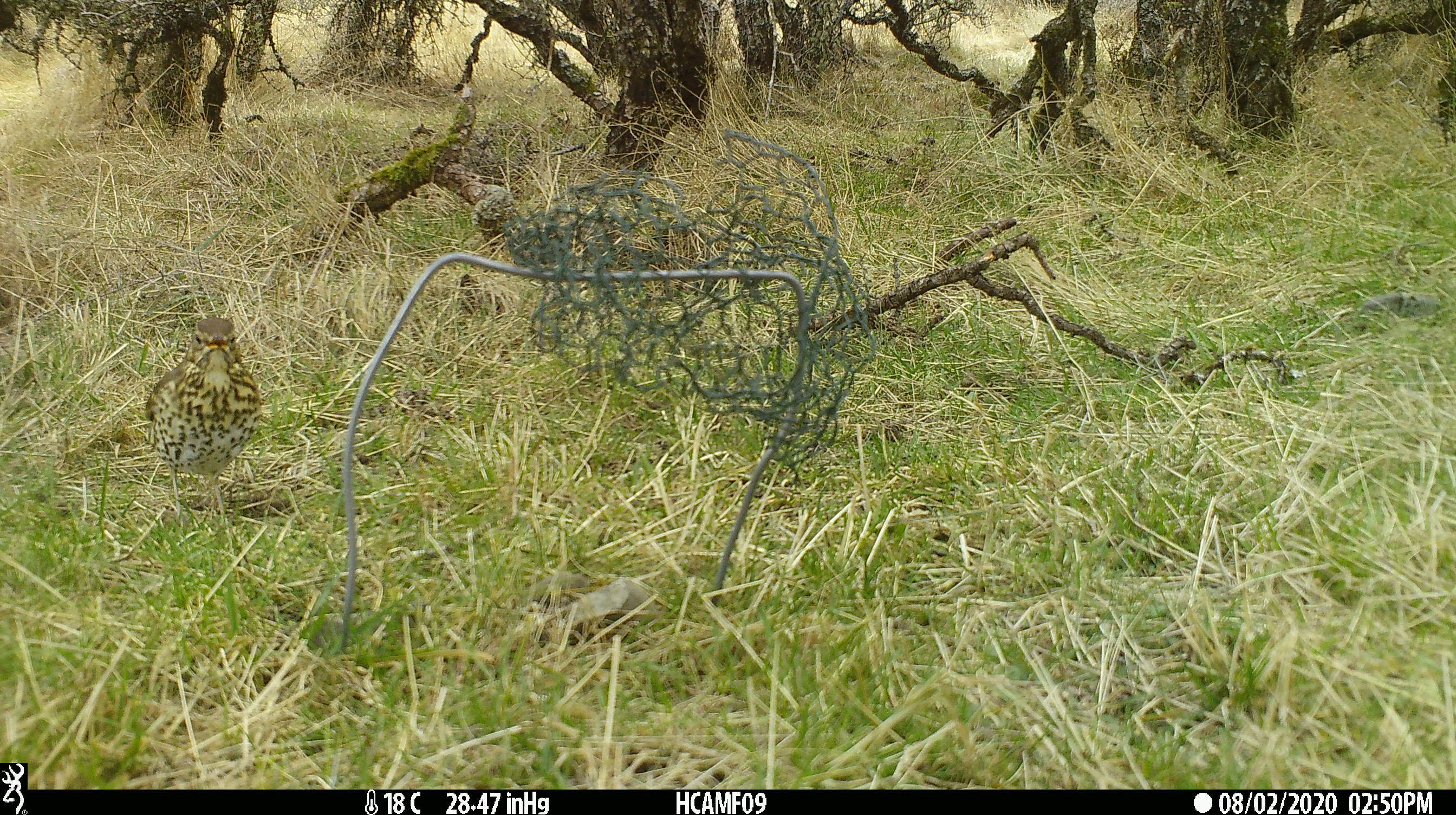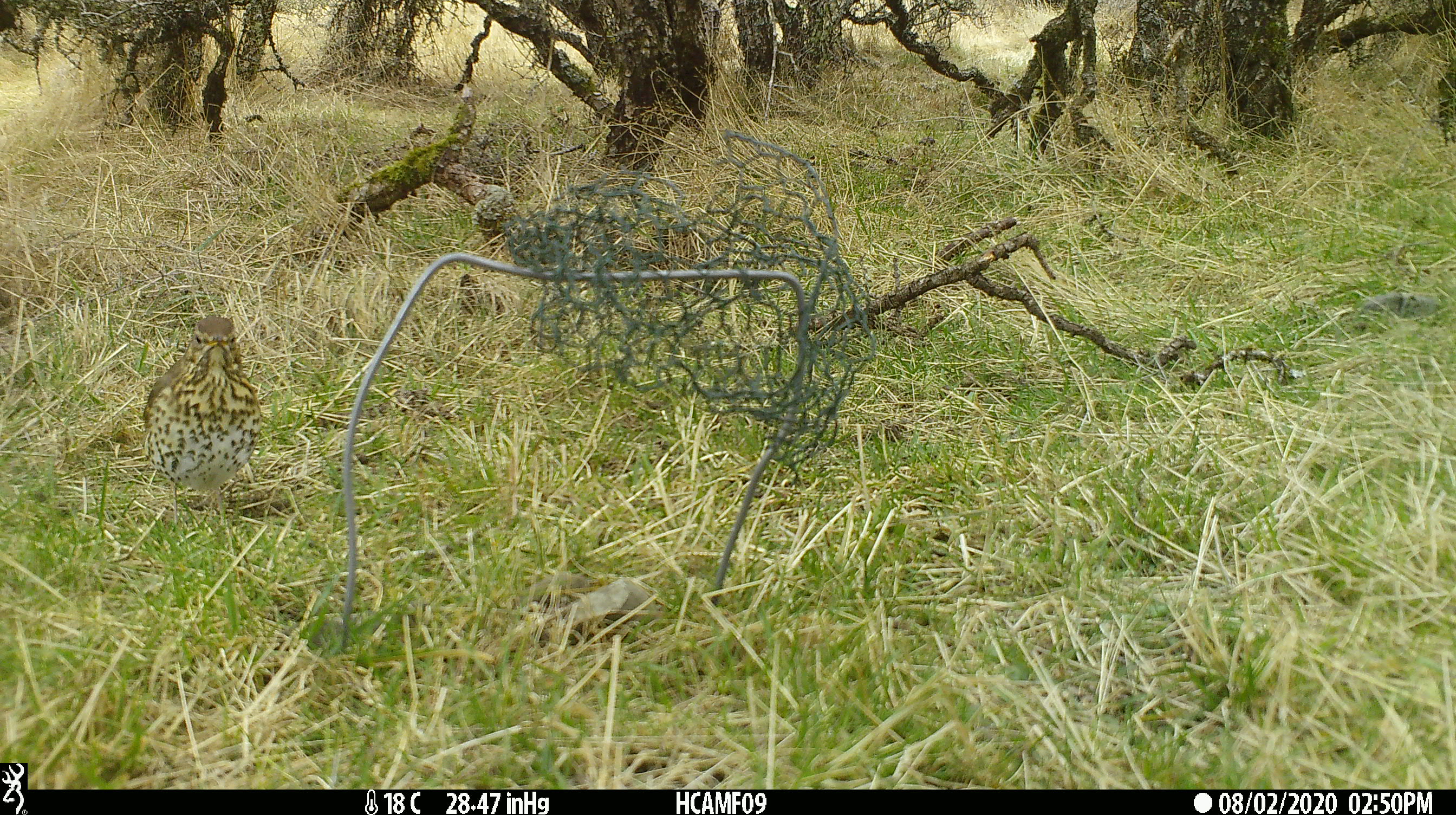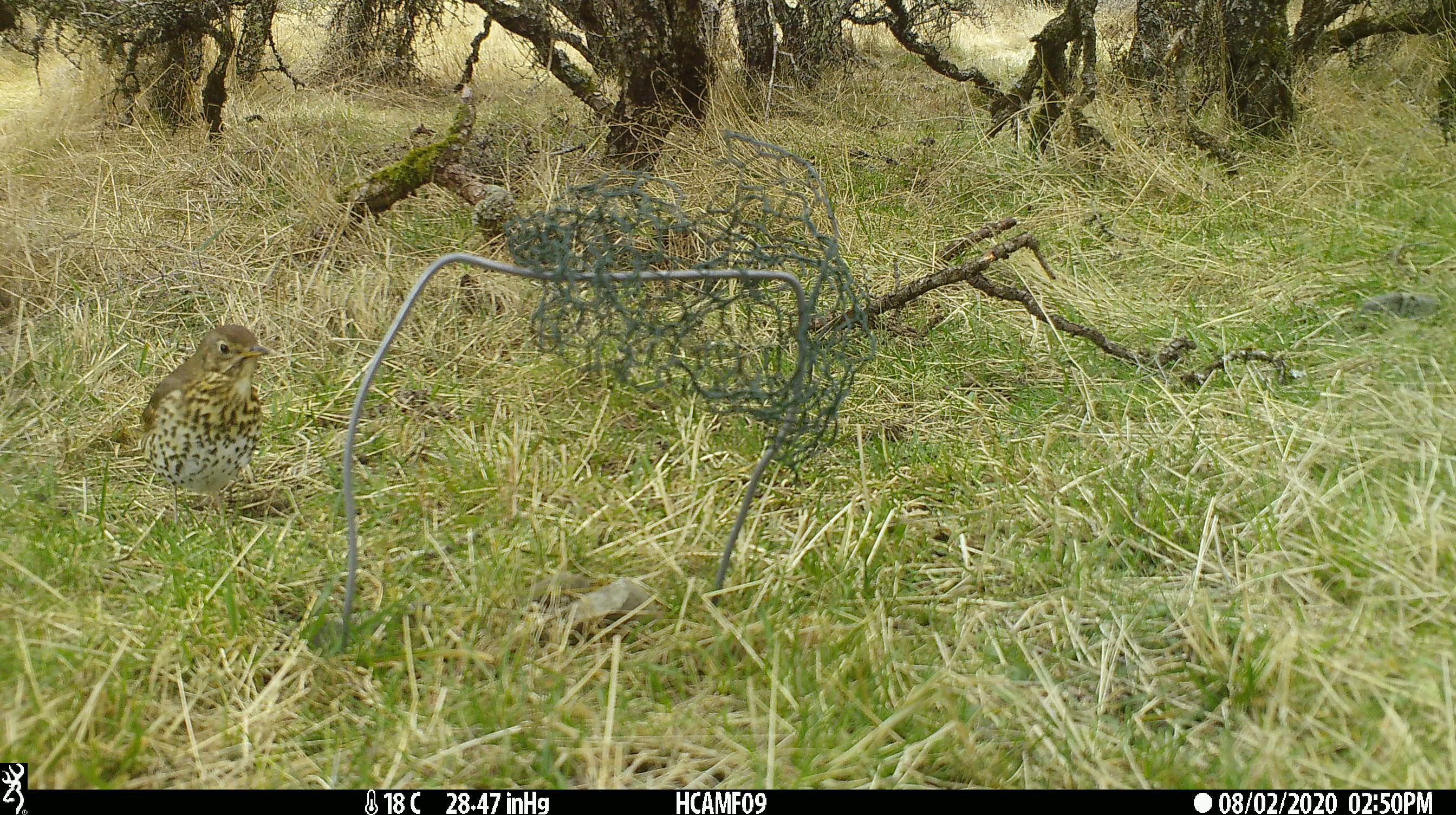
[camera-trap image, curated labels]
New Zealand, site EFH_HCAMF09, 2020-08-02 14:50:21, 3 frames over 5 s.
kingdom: Animalia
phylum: Chordata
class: Aves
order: Passeriformes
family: Turdidae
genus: Turdus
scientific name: Turdus philomelos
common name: song thrush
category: thrush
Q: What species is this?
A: Thrush (song thrush) (Turdus philomelos).